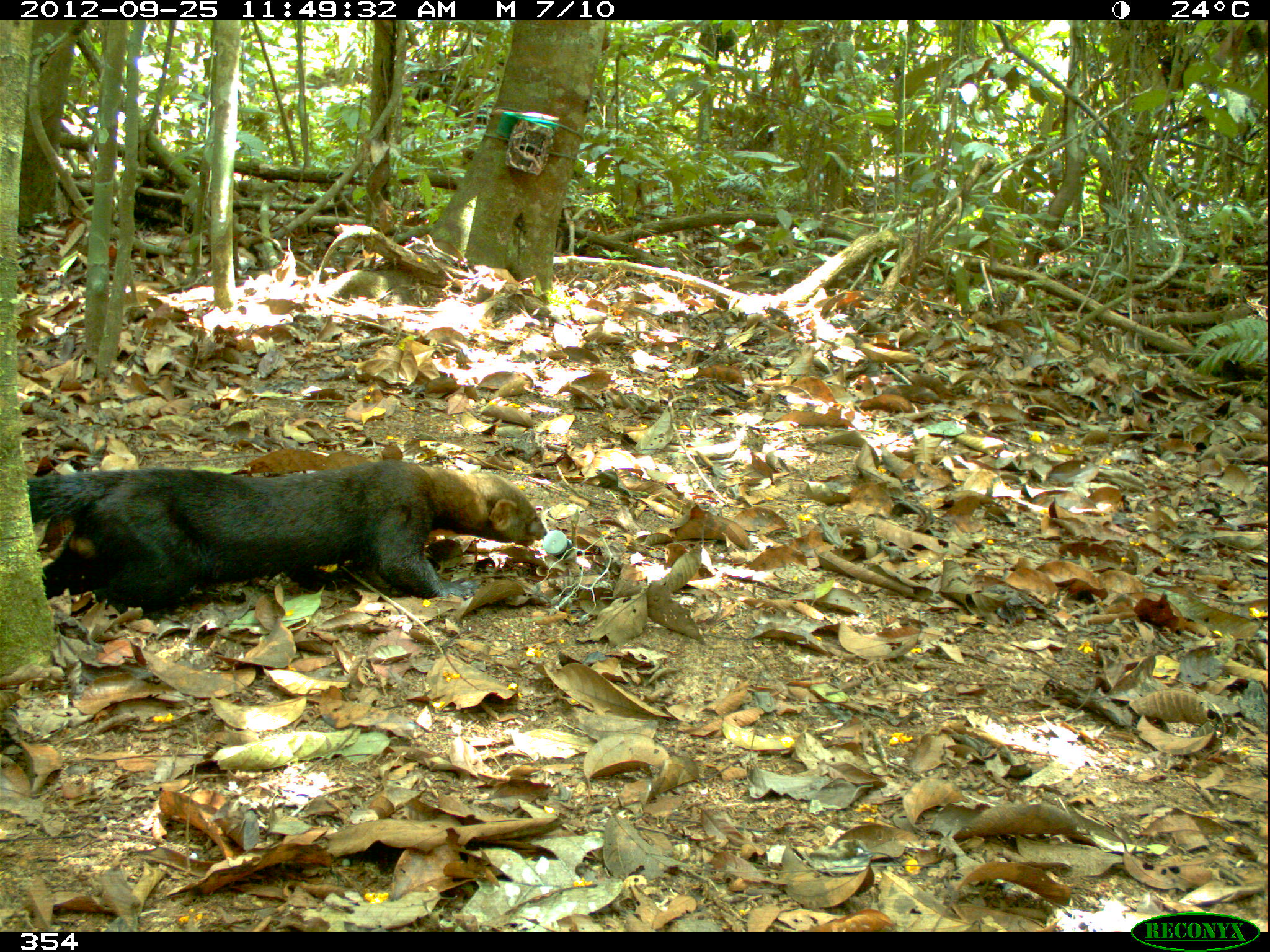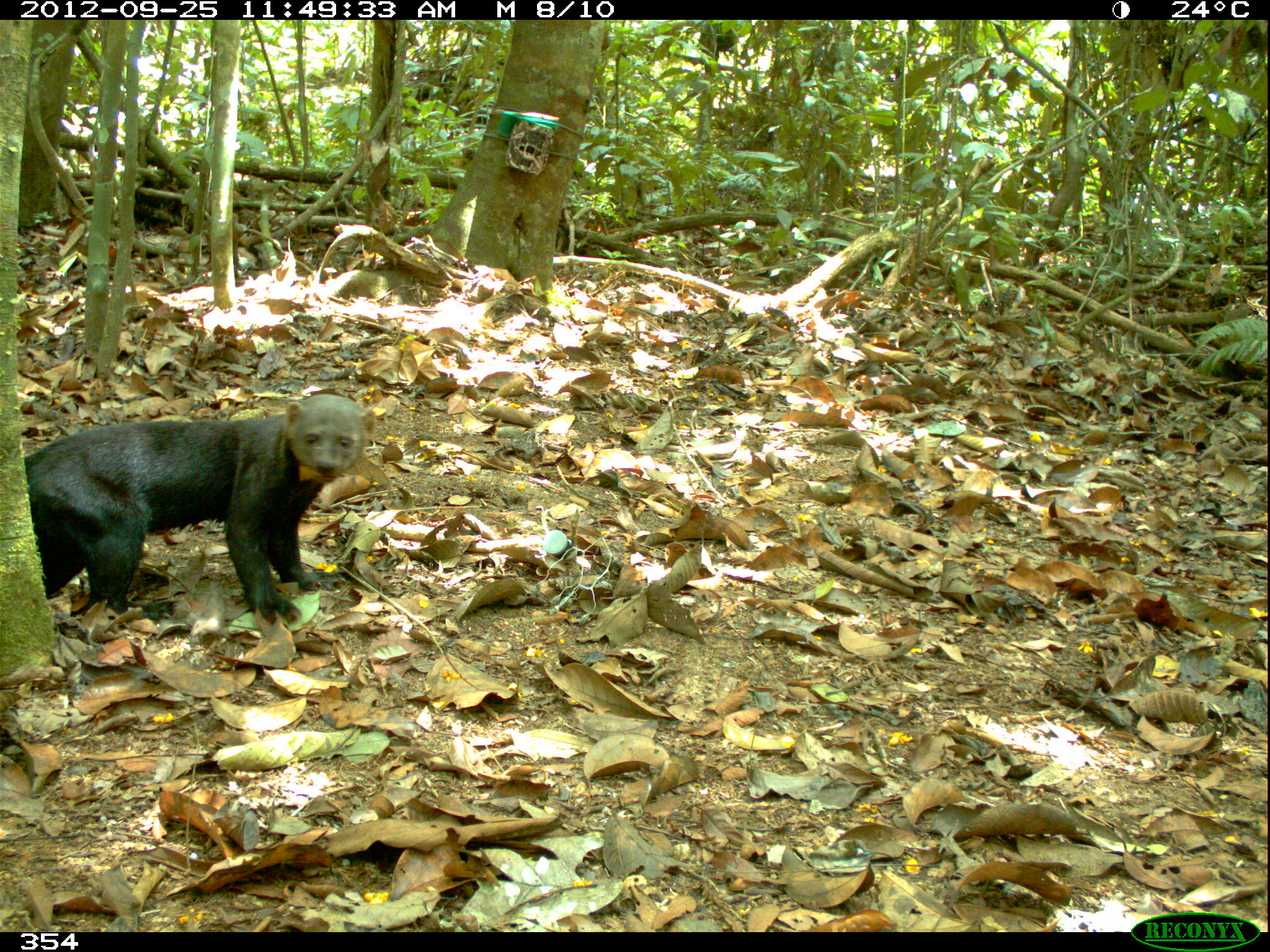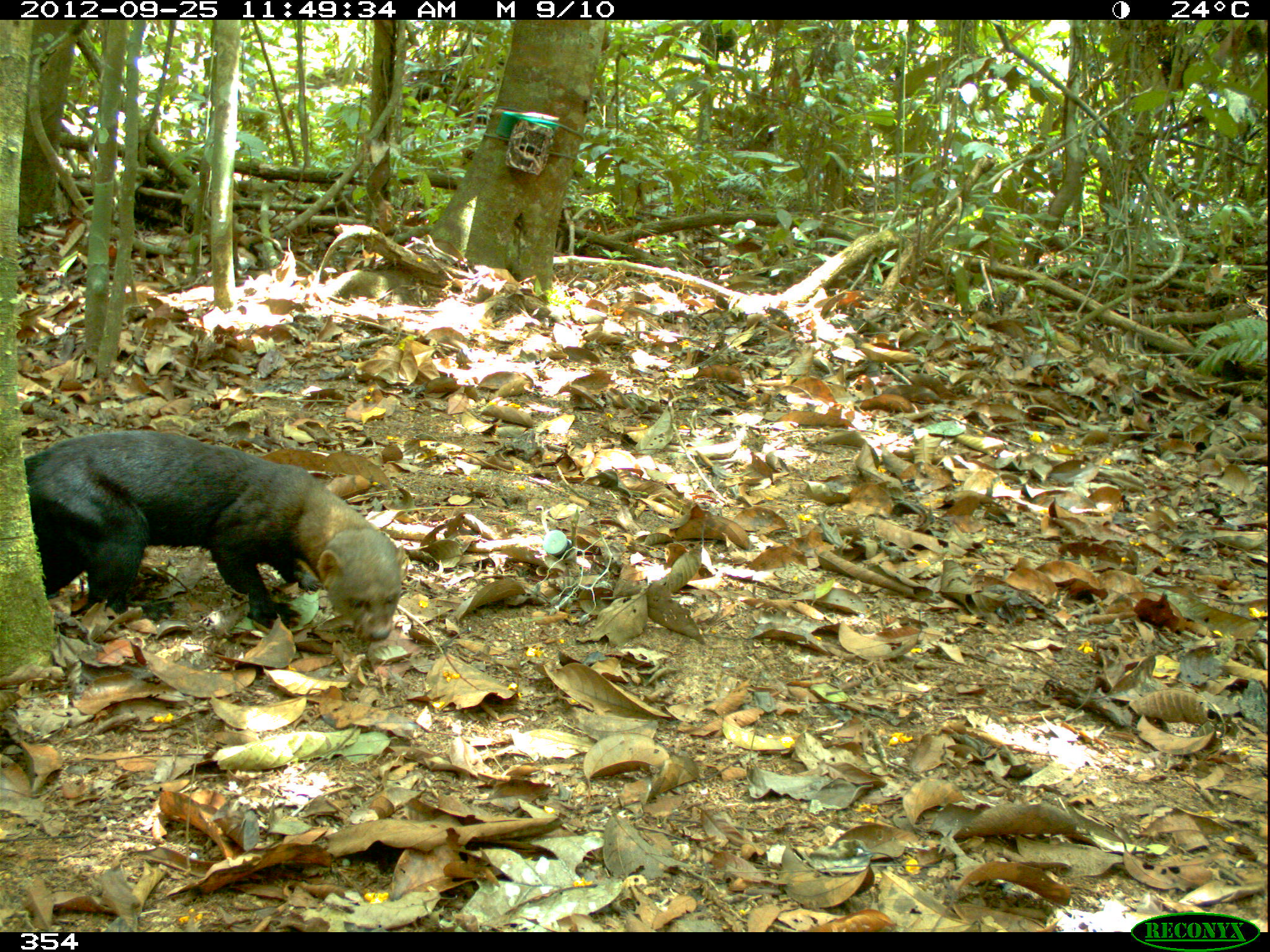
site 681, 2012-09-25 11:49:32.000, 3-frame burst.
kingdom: Animalia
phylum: Chordata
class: Mammalia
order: Carnivora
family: Mustelidae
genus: Eira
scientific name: Eira barbara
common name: tayra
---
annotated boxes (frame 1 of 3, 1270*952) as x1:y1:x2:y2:
eira barbara: 25:458:546:619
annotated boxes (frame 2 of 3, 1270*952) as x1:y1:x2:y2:
eira barbara: 24:393:374:624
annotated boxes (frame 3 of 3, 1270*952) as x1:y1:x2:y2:
eira barbara: 23:429:403:642